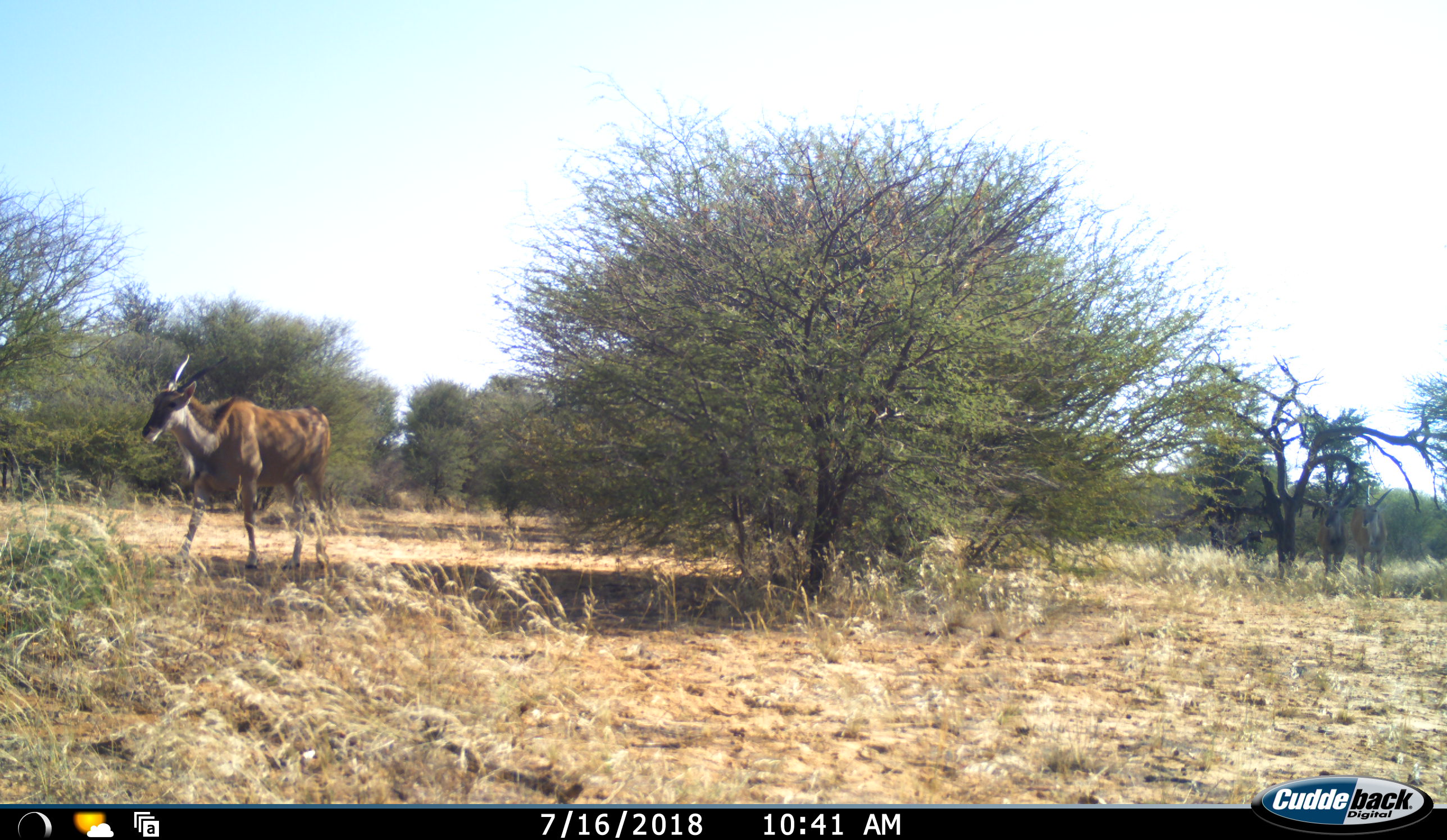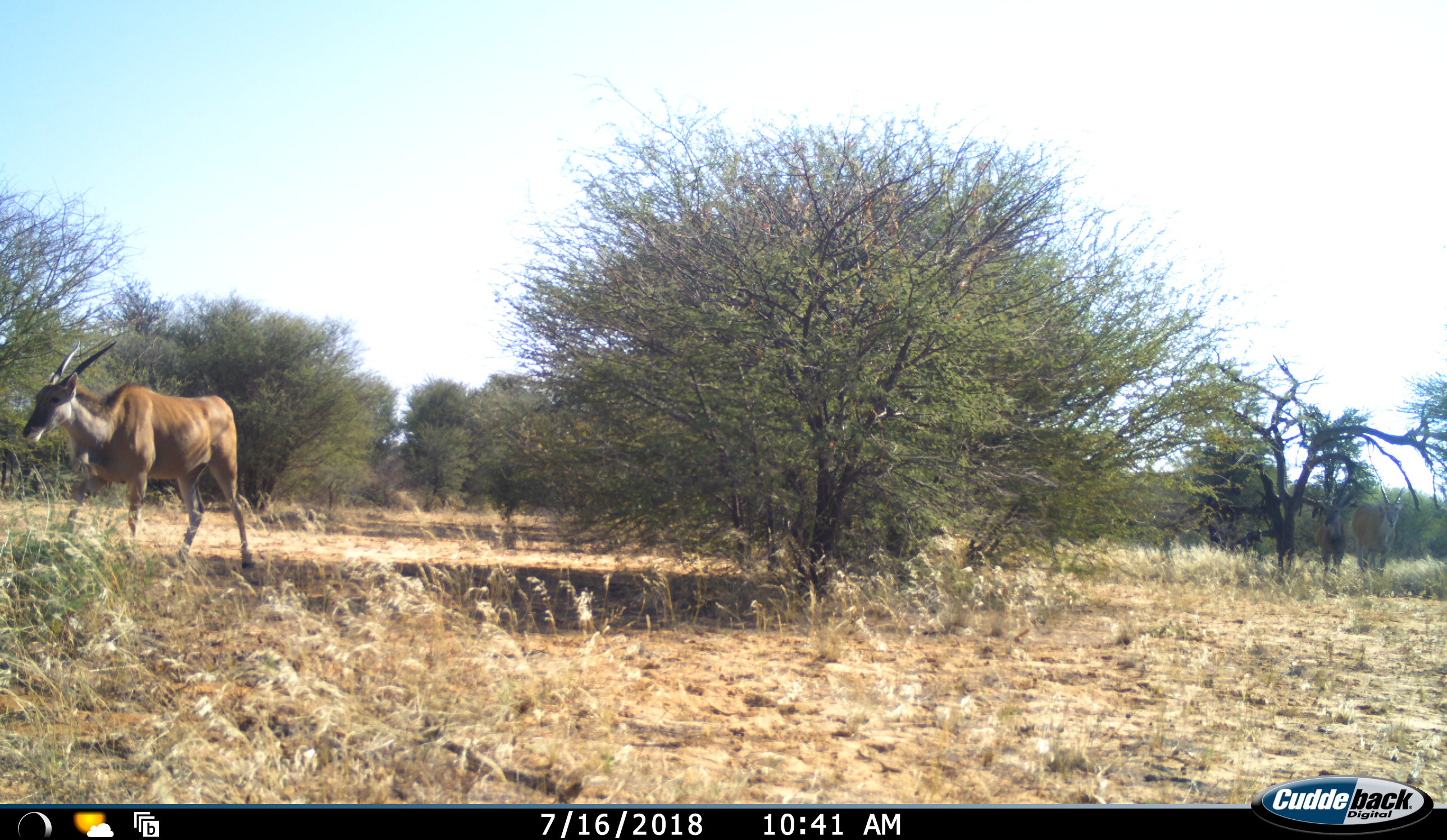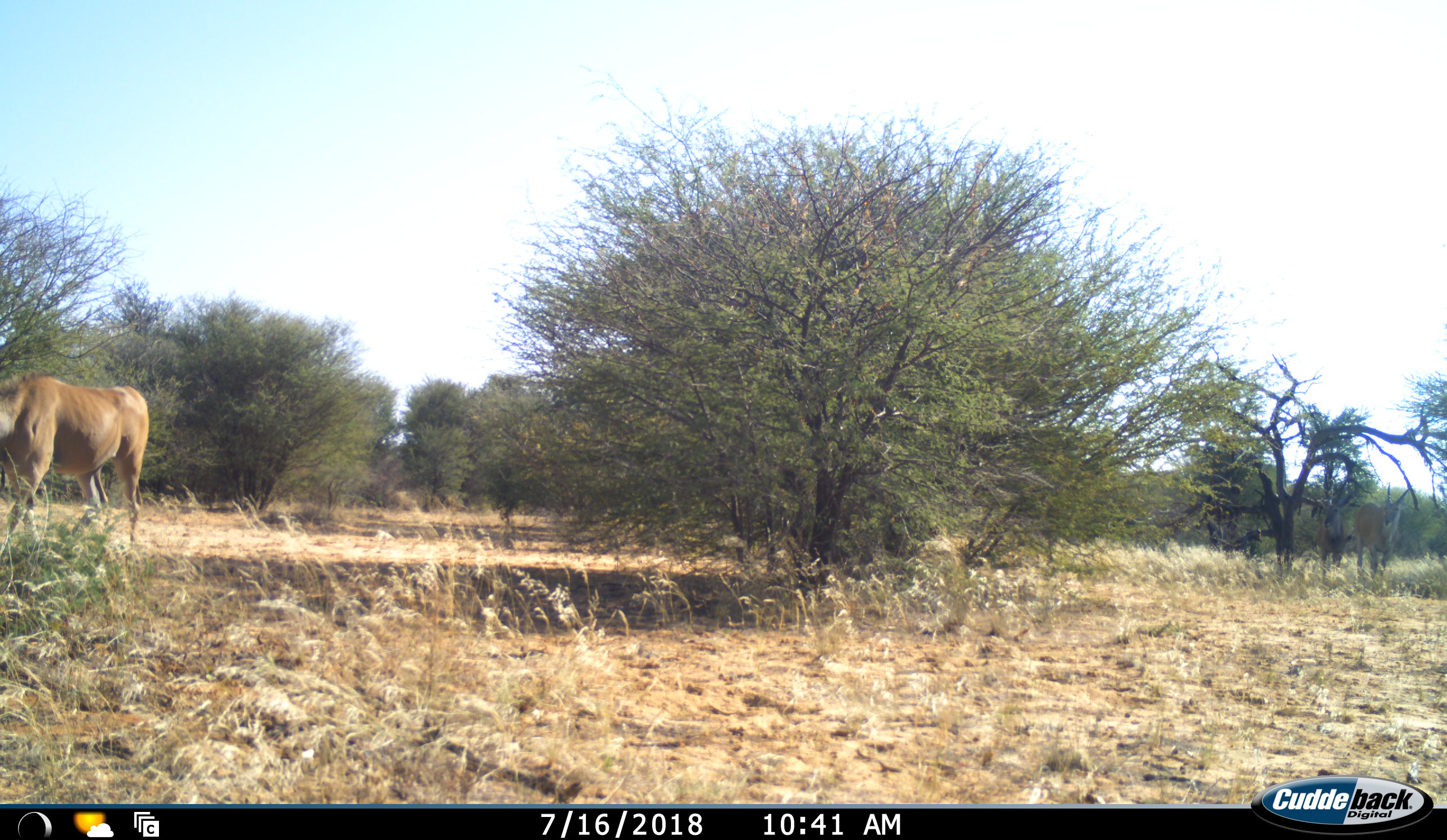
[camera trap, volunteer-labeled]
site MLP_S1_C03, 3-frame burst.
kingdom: Animalia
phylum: Chordata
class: Mammalia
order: Artiodactyla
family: Bovidae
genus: Tragelaphus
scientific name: Tragelaphus oryx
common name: eland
Eland (Tragelaphus oryx), count 1. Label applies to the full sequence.